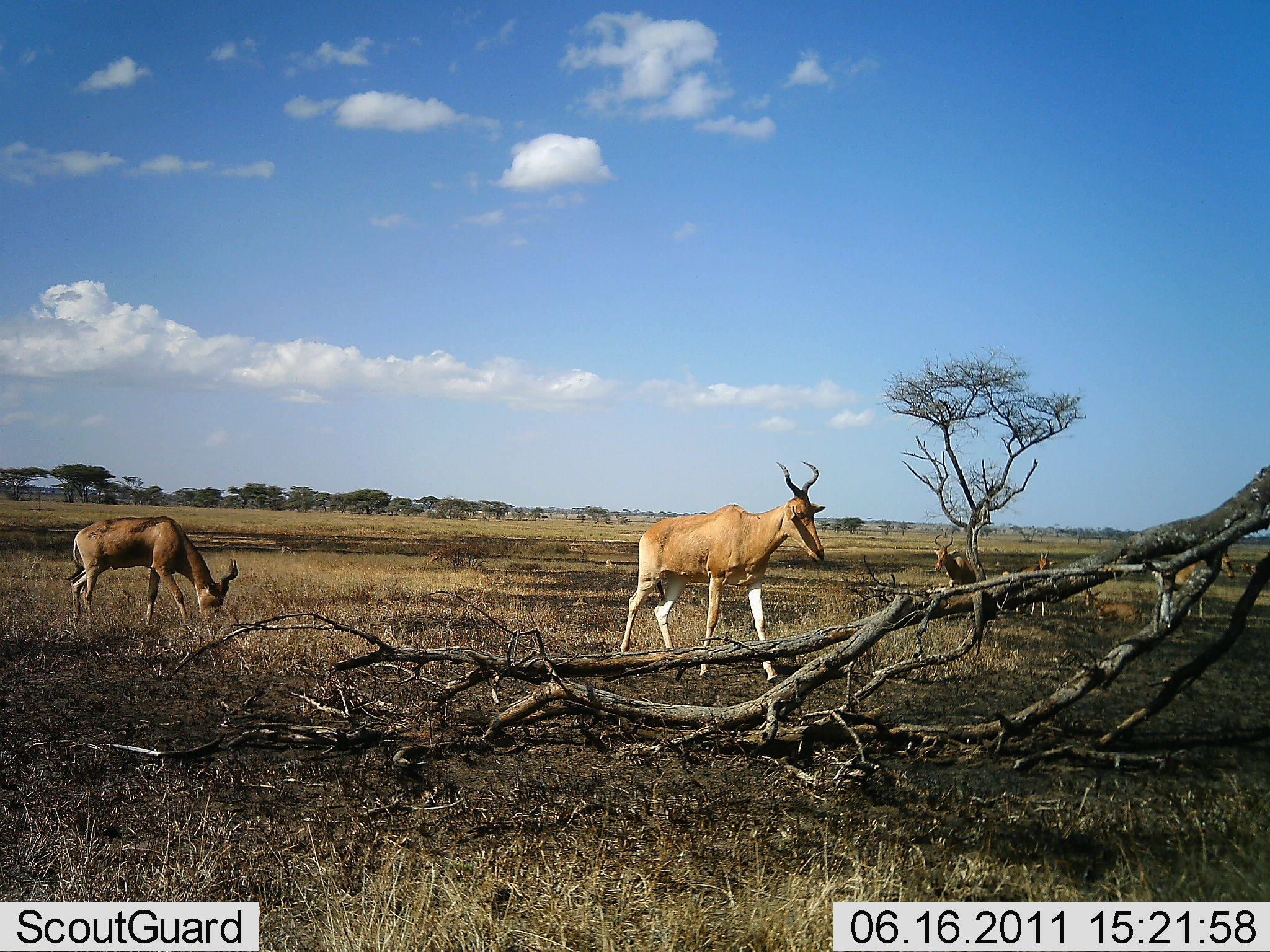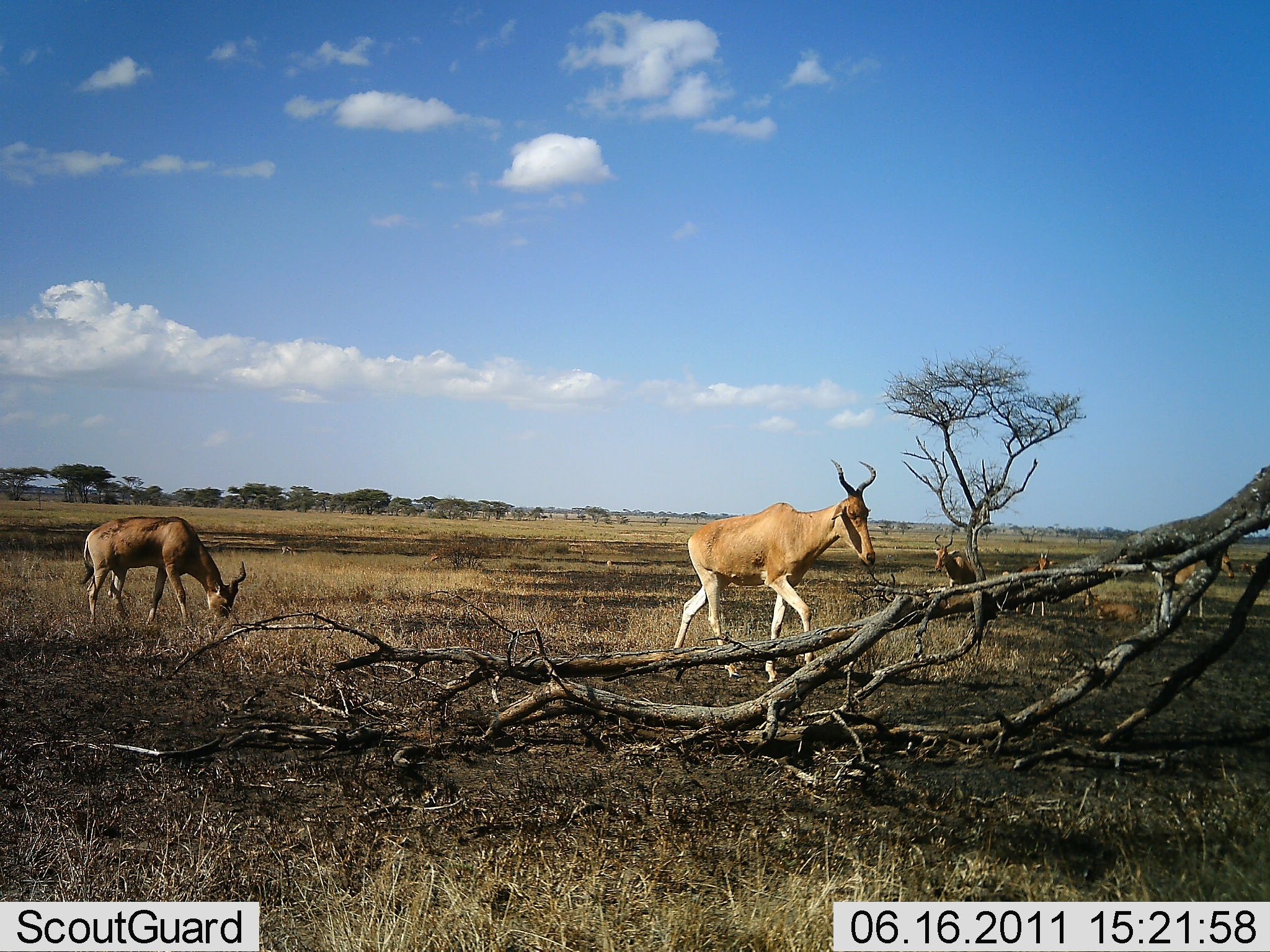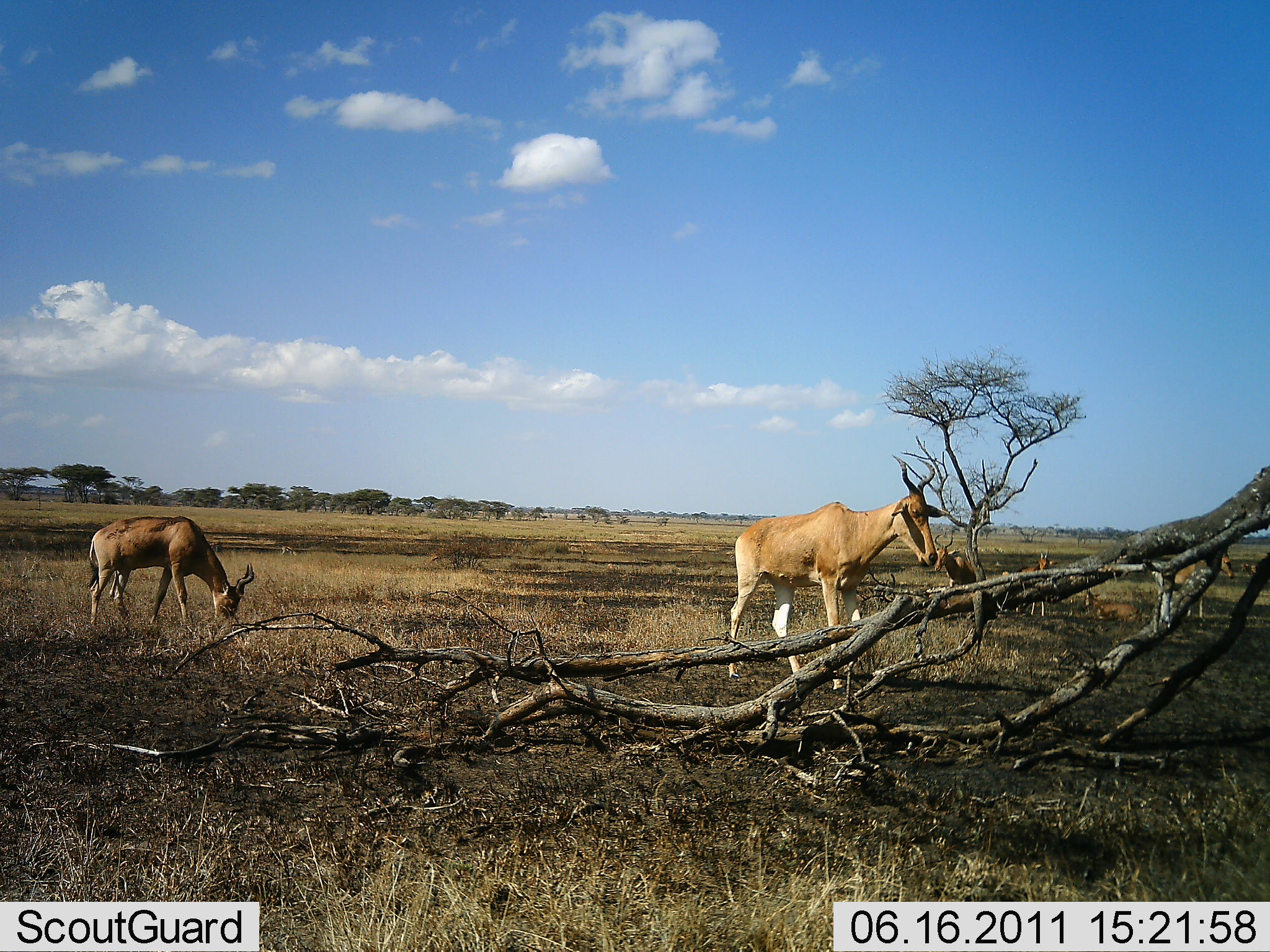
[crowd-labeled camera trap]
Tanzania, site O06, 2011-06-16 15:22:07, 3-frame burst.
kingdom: Animalia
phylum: Chordata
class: Mammalia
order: Artiodactyla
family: Bovidae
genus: Alcelaphus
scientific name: Alcelaphus buselaphus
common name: hartebeest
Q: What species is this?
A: Hartebeest (Alcelaphus buselaphus).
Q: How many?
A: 3.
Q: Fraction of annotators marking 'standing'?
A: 40%.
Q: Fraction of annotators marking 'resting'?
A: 20%.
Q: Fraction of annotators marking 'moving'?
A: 73%.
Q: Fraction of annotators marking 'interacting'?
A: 0%.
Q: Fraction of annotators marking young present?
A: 7%.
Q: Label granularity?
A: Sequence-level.